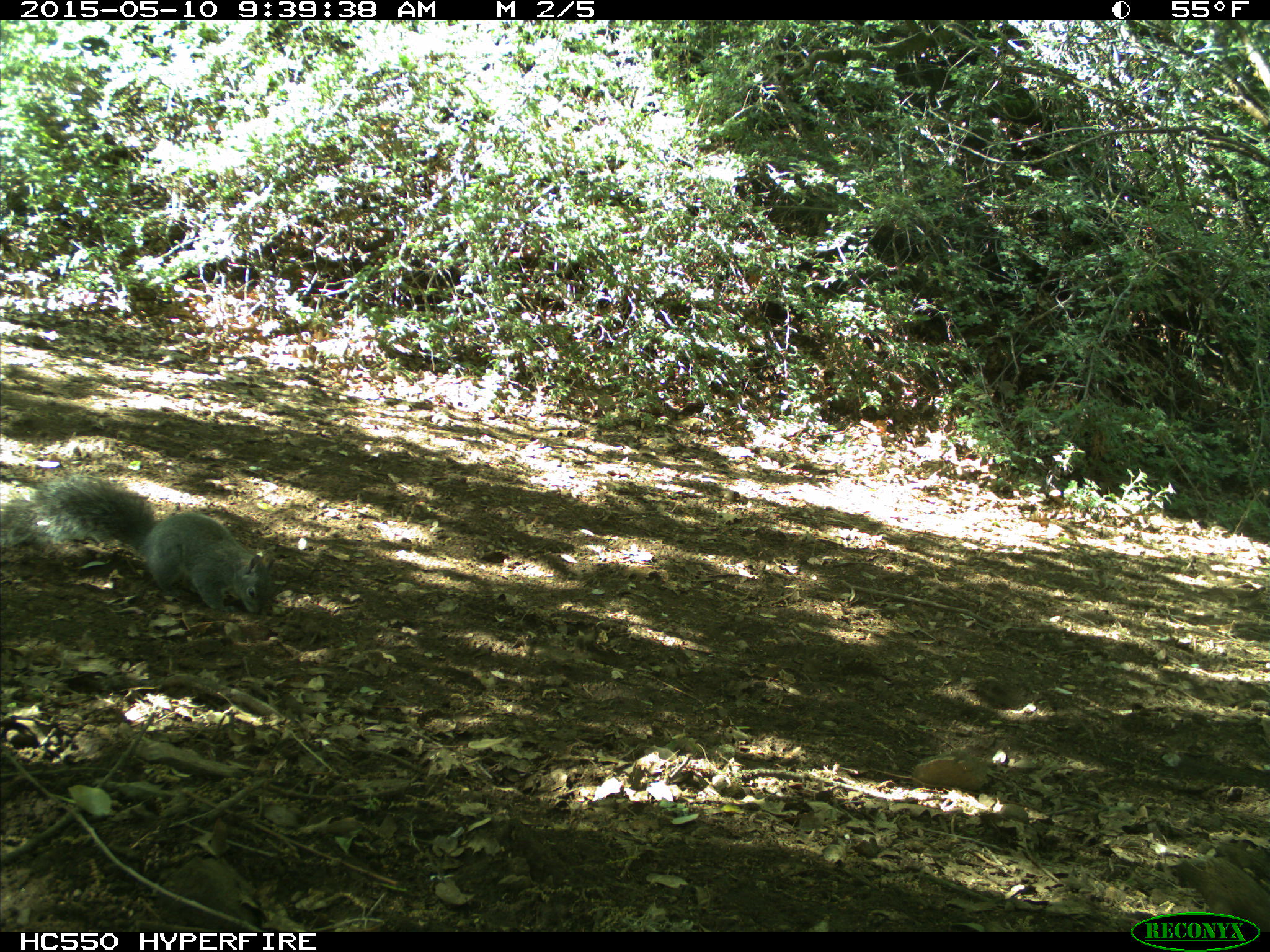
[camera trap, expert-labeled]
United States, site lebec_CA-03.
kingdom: Animalia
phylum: Chordata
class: Mammalia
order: Rodentia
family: Sciuridae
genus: Sciurus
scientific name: Sciurus carolinensis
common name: eastern gray squirrel